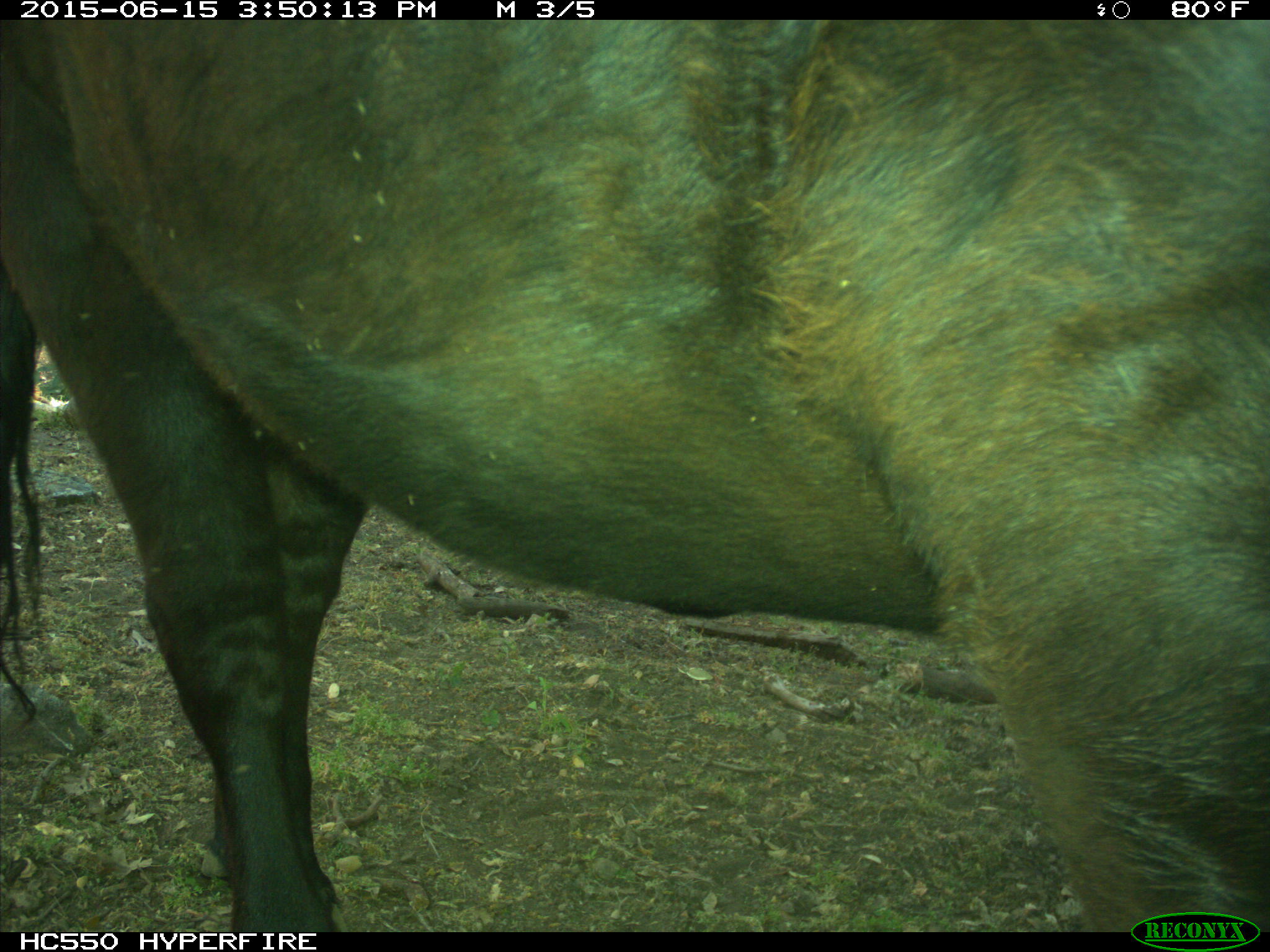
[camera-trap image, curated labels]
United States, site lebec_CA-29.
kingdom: Animalia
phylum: Chordata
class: Mammalia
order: Artiodactyla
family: Bovidae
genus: Bos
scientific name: Bos taurus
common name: domestic cow